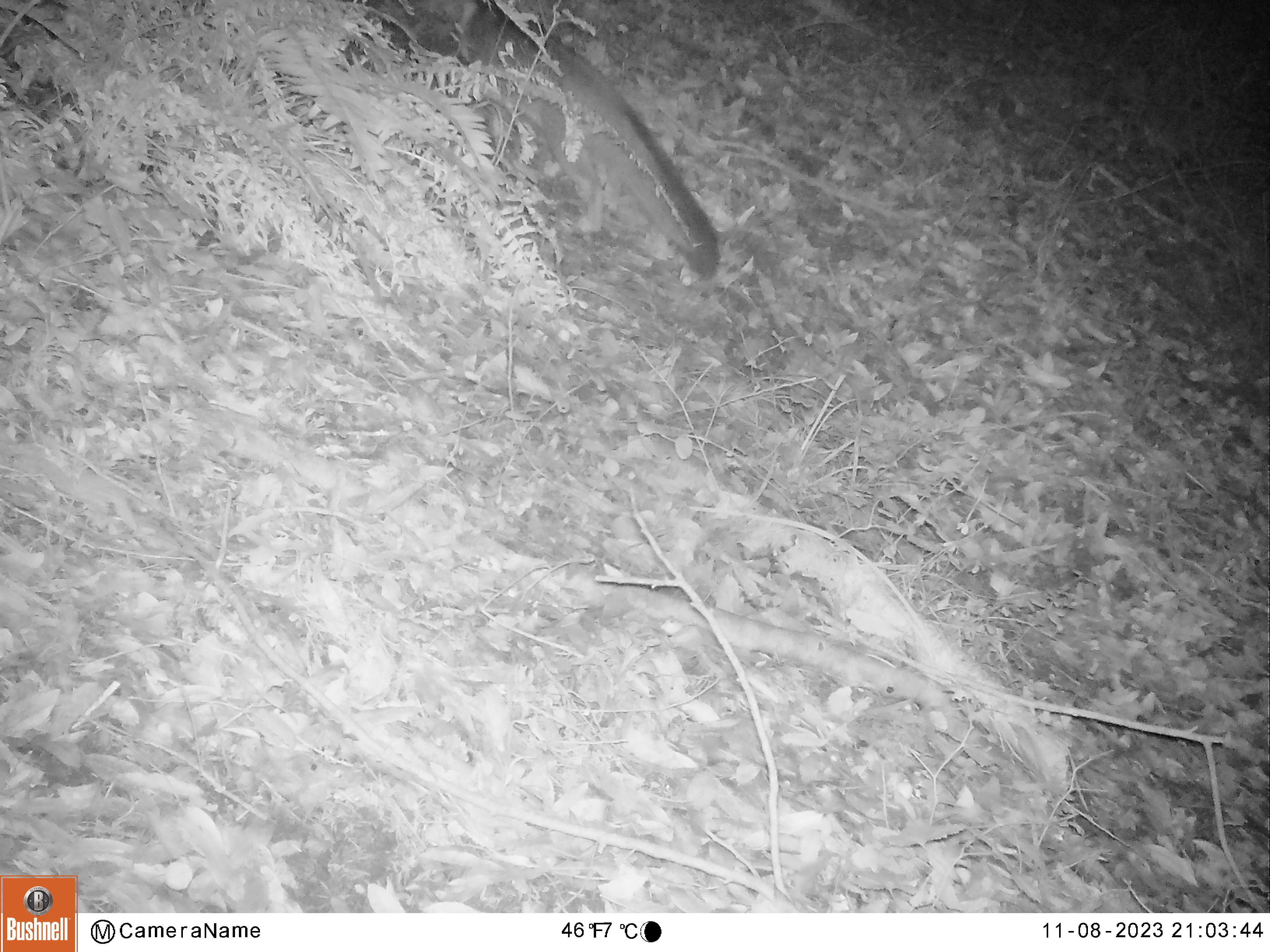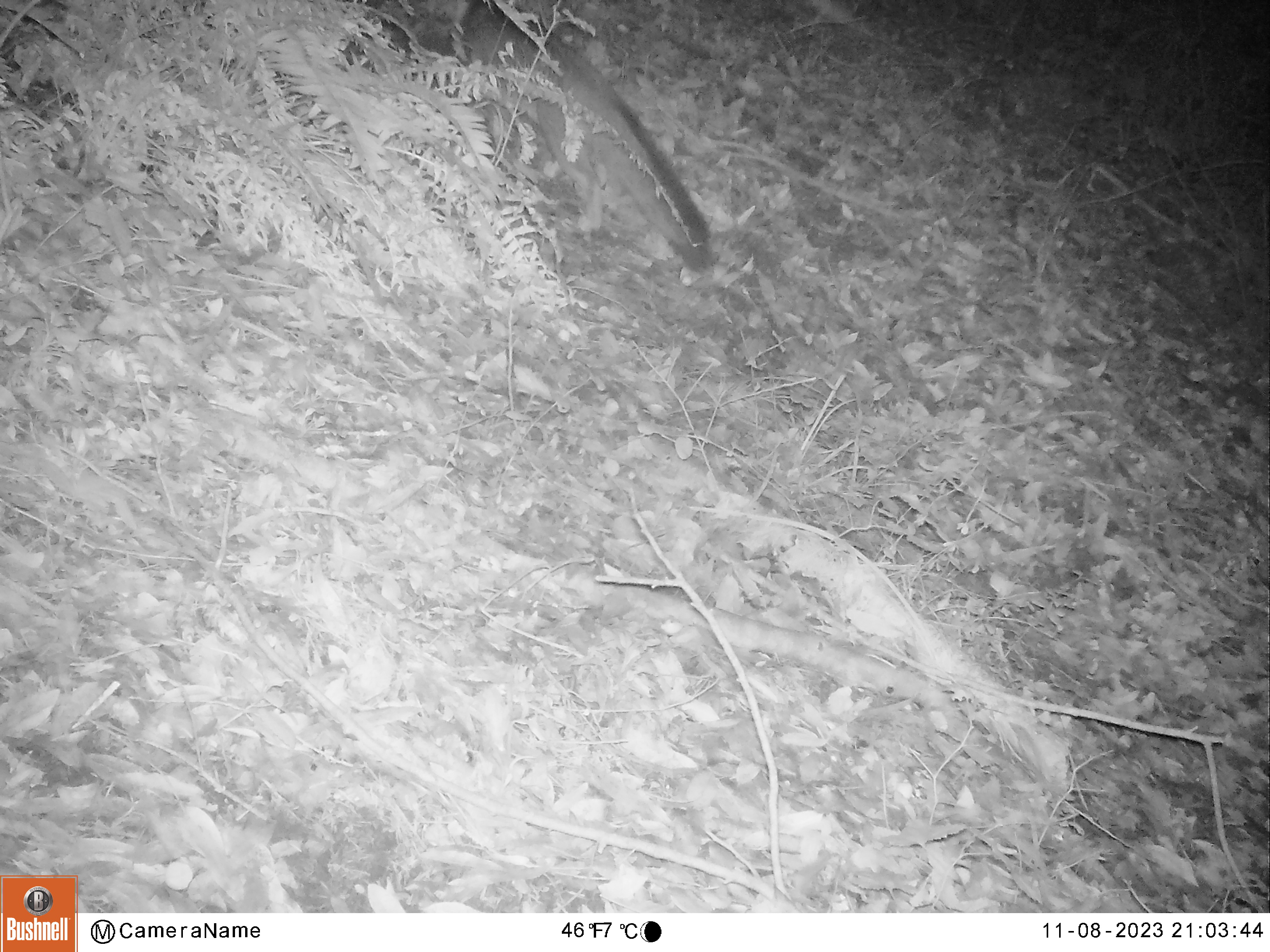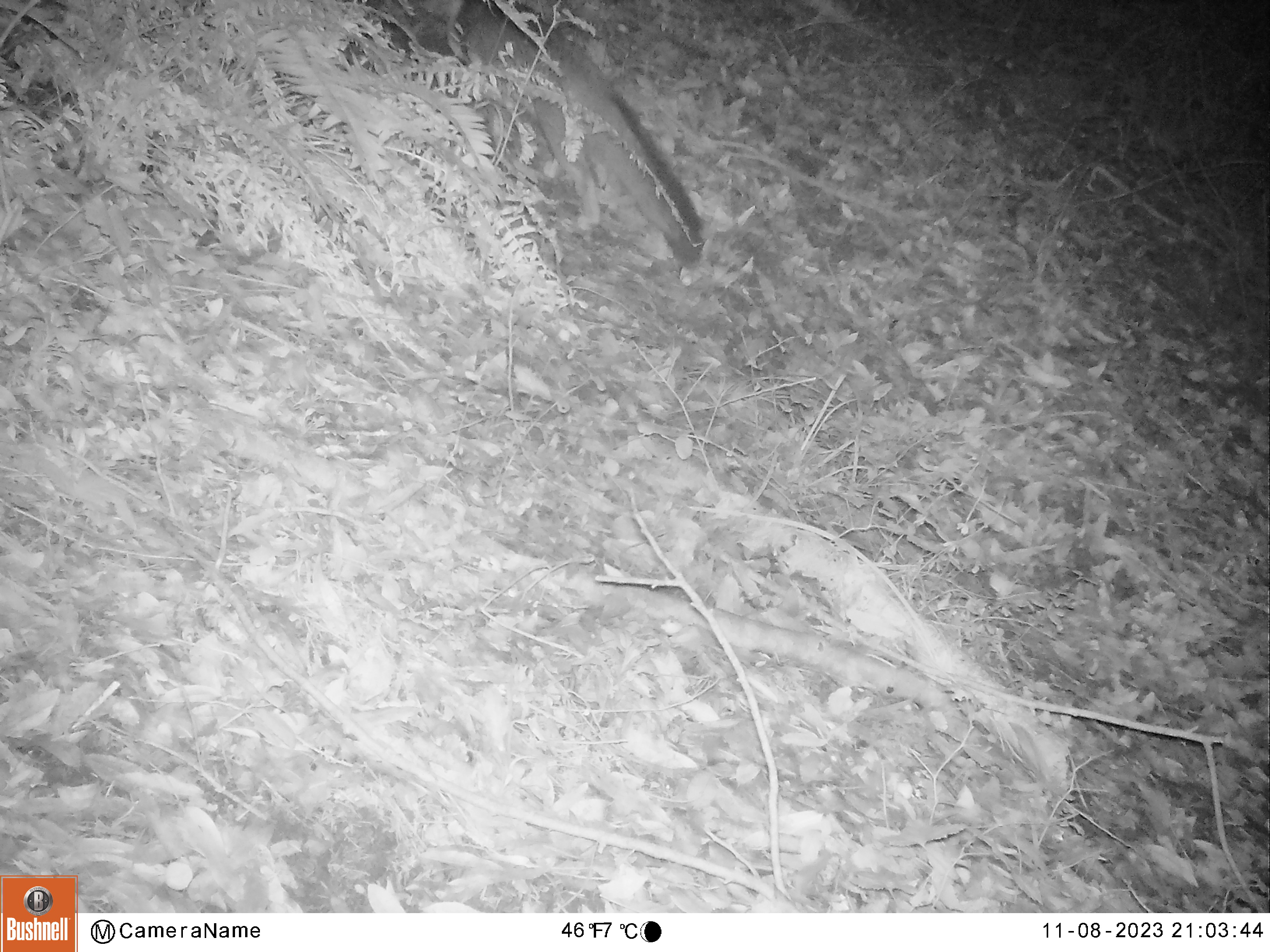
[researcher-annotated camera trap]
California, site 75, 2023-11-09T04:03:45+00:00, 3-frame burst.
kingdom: Animalia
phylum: Chordata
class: Mammalia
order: Carnivora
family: Canidae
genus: Urocyon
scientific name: Urocyon cinereoargenteus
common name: gray fox